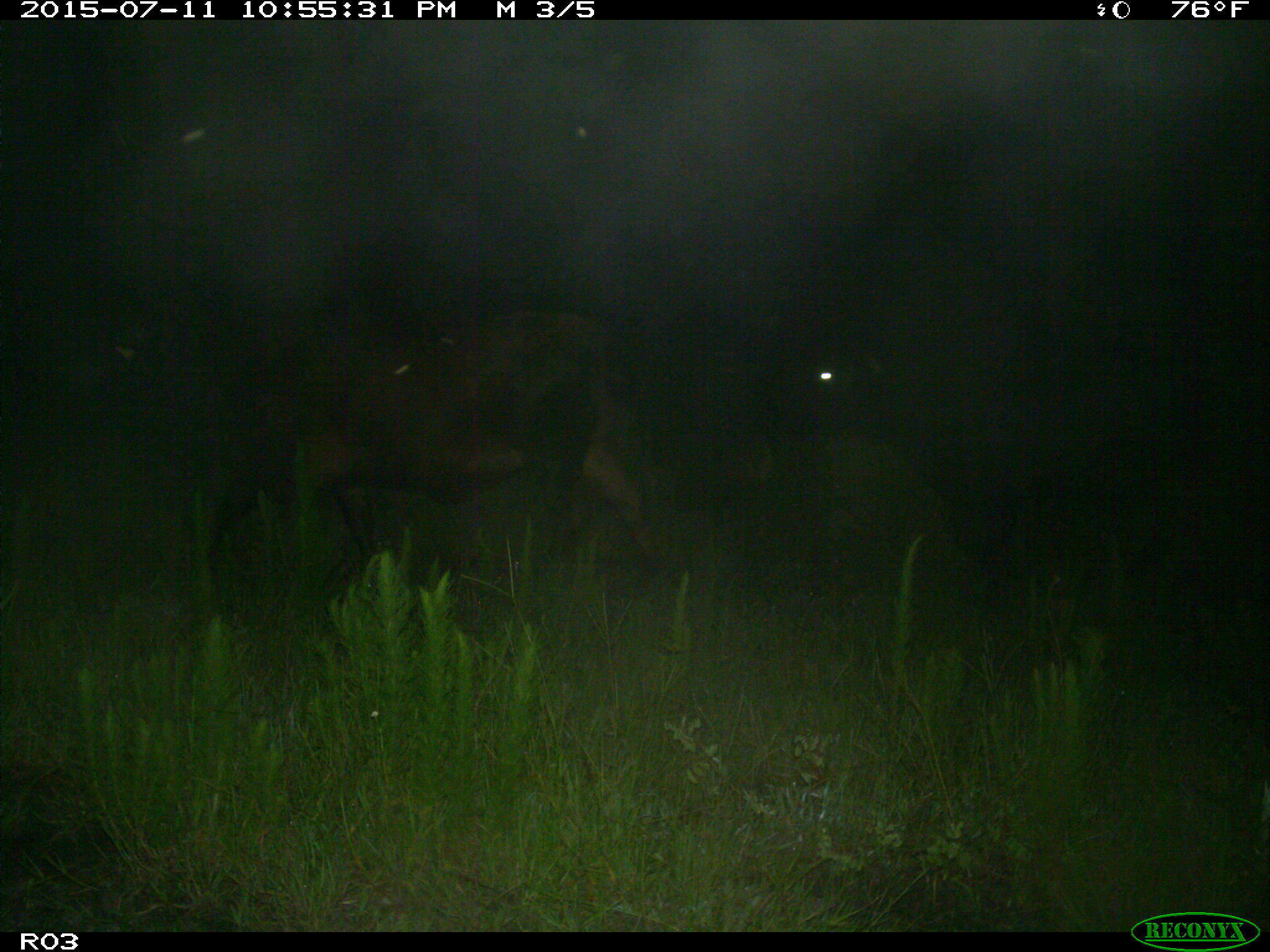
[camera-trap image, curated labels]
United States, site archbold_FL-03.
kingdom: Animalia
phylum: Chordata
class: Mammalia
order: Artiodactyla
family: Bovidae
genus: Bos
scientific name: Bos taurus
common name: domestic cow